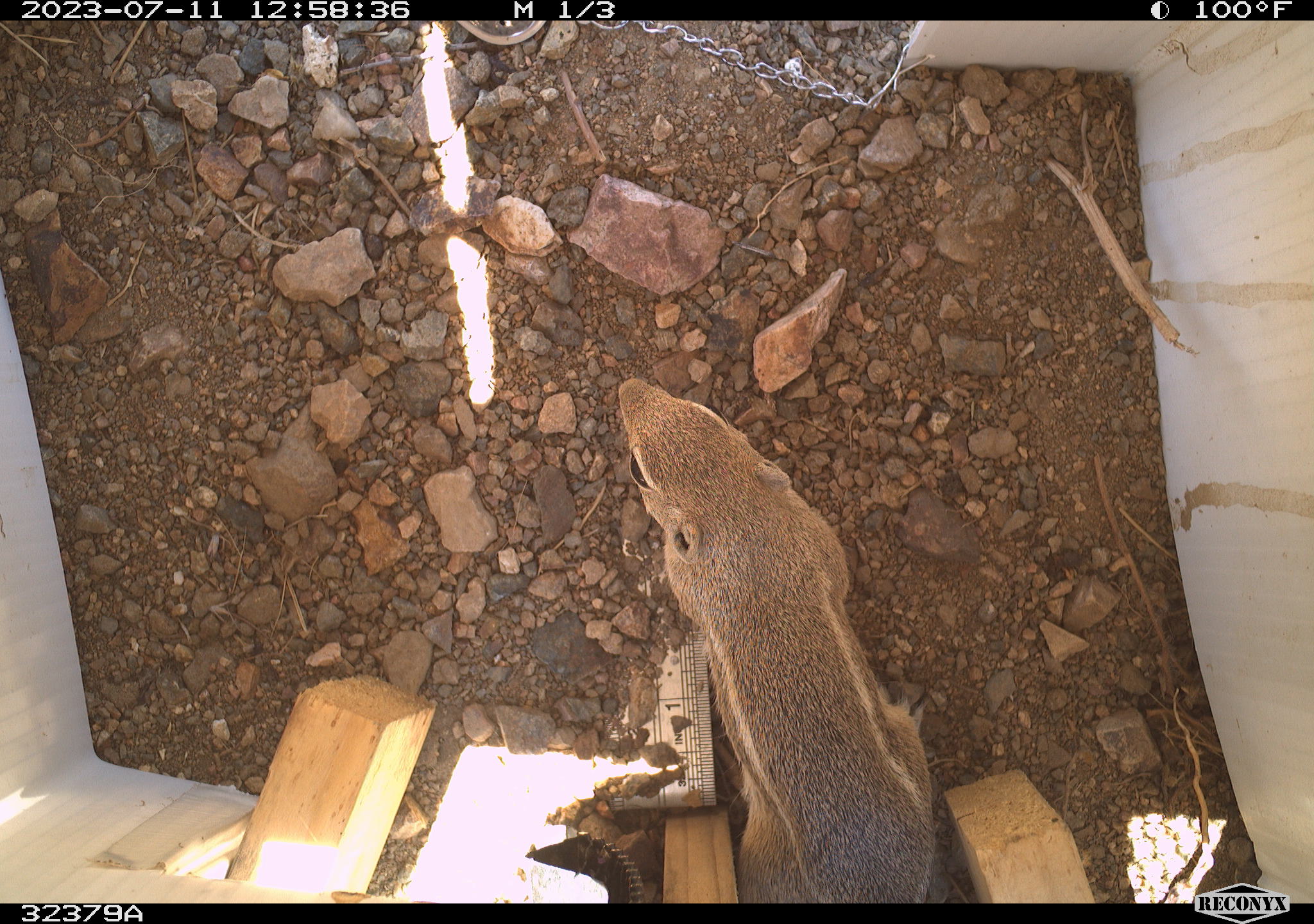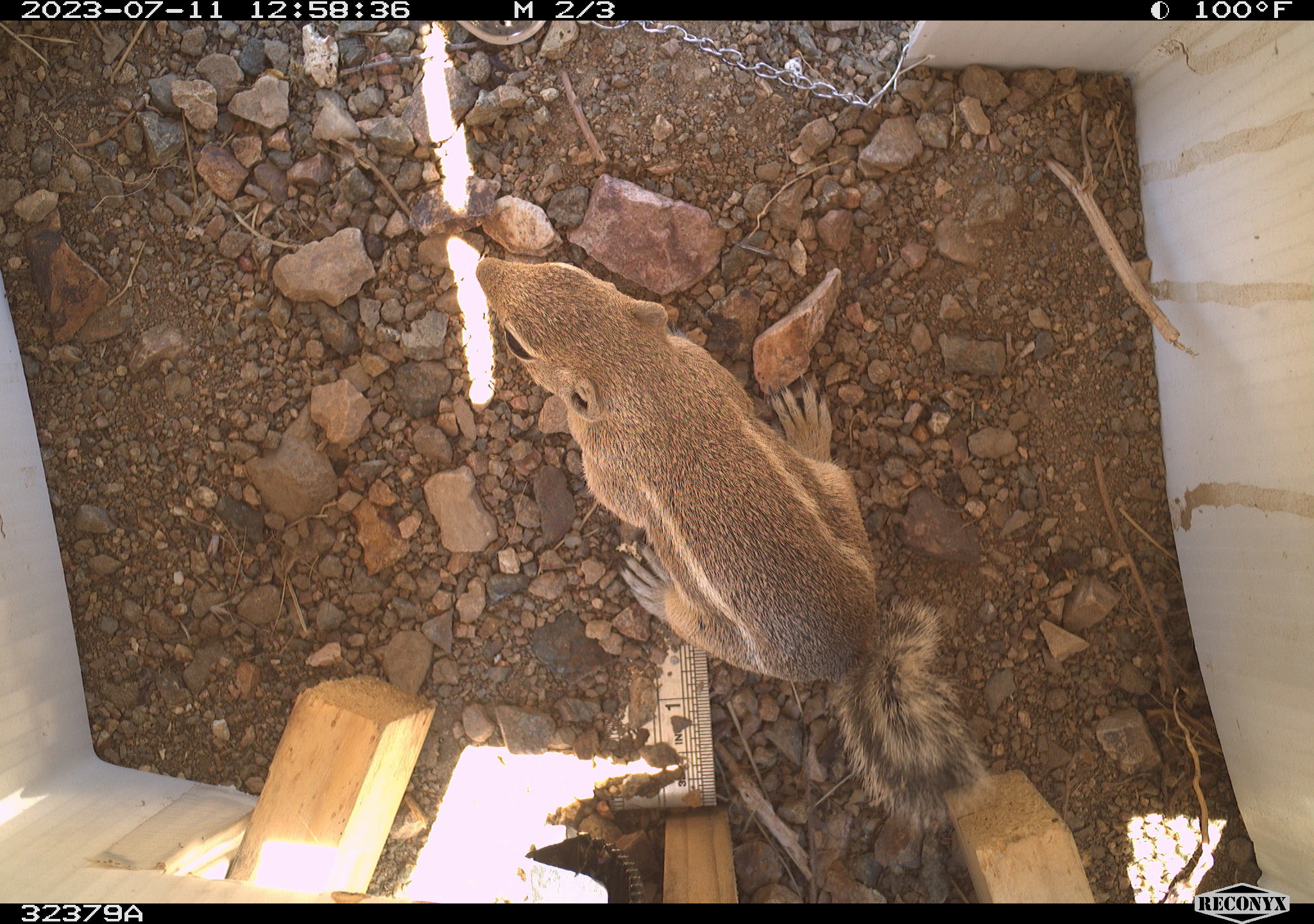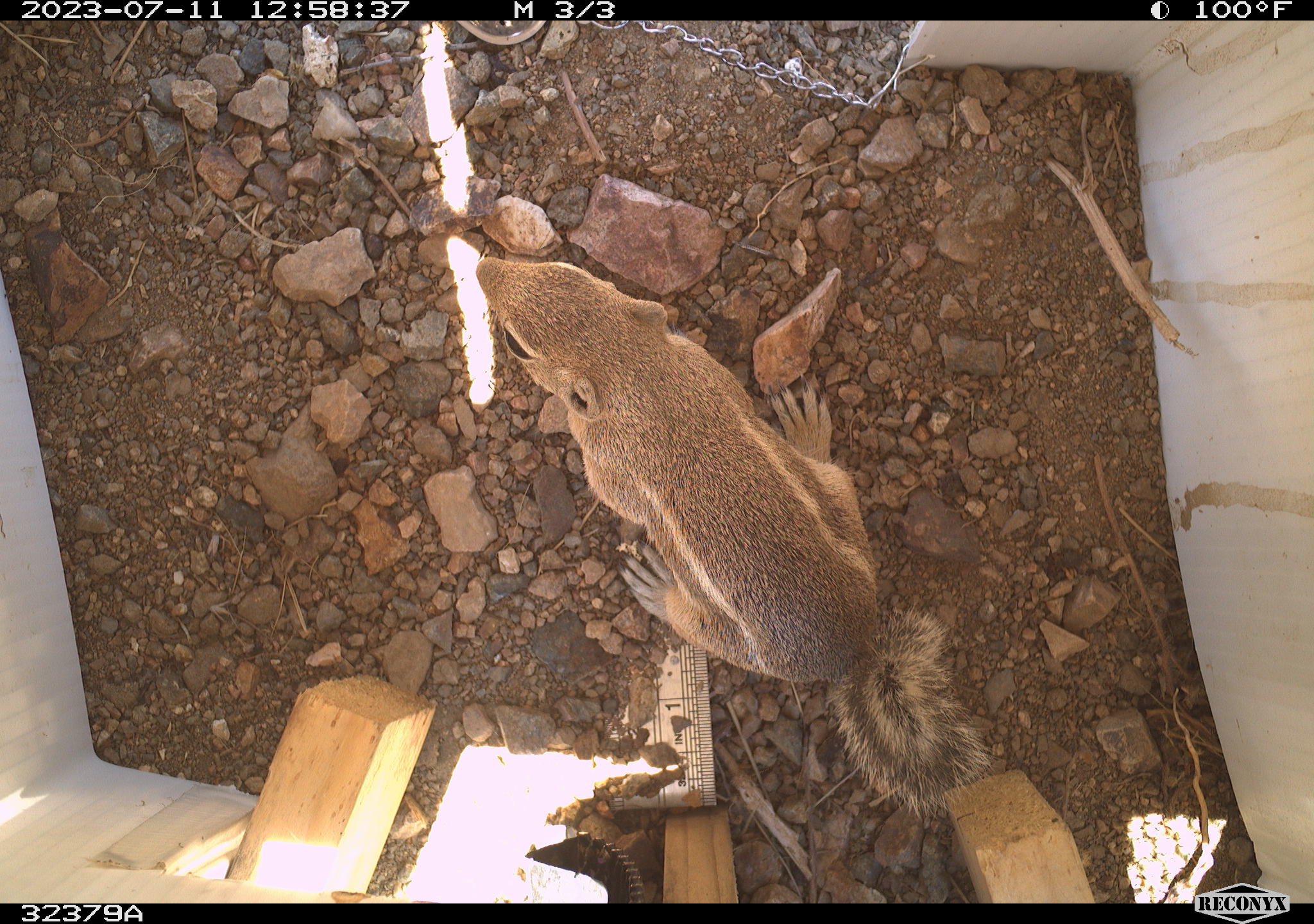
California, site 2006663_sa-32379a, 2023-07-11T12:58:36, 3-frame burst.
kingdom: Animalia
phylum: Chordata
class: Mammalia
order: Rodentia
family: Sciuridae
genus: Ammospermophilus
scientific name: Ammospermophilus leucurus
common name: white-tailed antelope squirrel